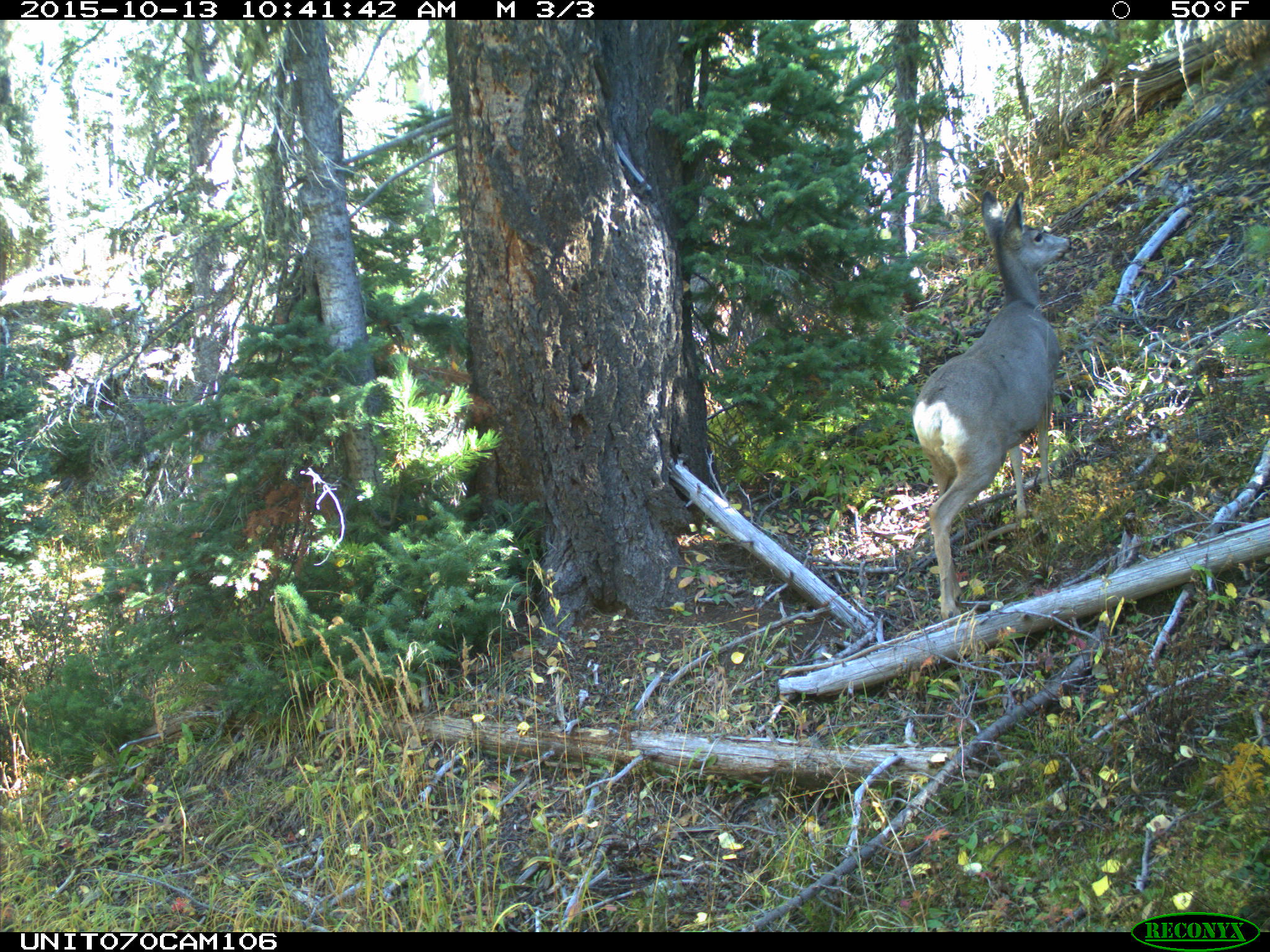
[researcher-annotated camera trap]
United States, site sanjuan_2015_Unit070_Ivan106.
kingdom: Animalia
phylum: Chordata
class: Mammalia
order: Artiodactyla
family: Cervidae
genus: Odocoileus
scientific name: Odocoileus hemionus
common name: mule deer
Odocoileus hemionus (mule deer).